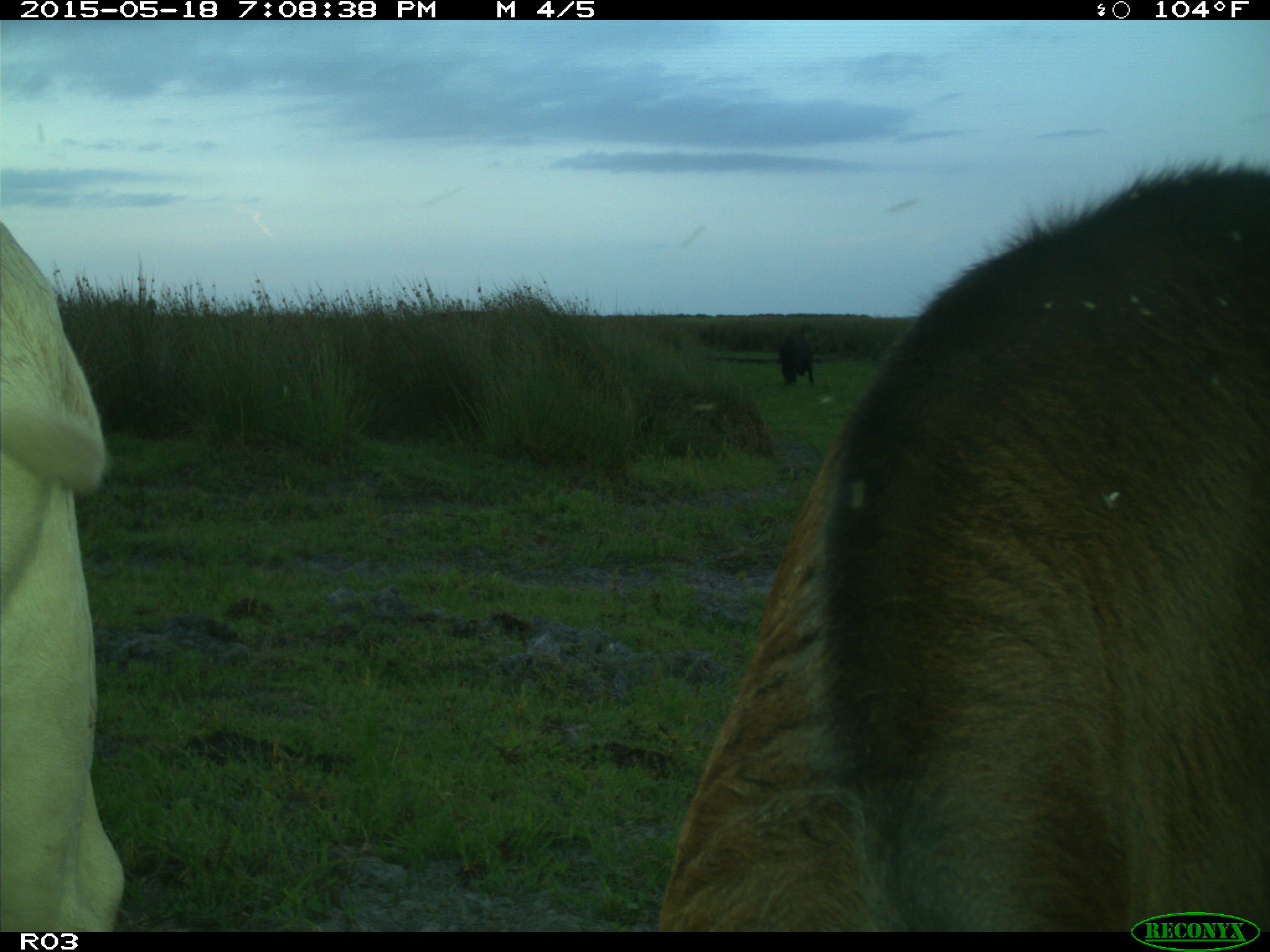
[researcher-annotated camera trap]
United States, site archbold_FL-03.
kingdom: Animalia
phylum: Chordata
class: Mammalia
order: Artiodactyla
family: Bovidae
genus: Bos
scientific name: Bos taurus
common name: domestic cow